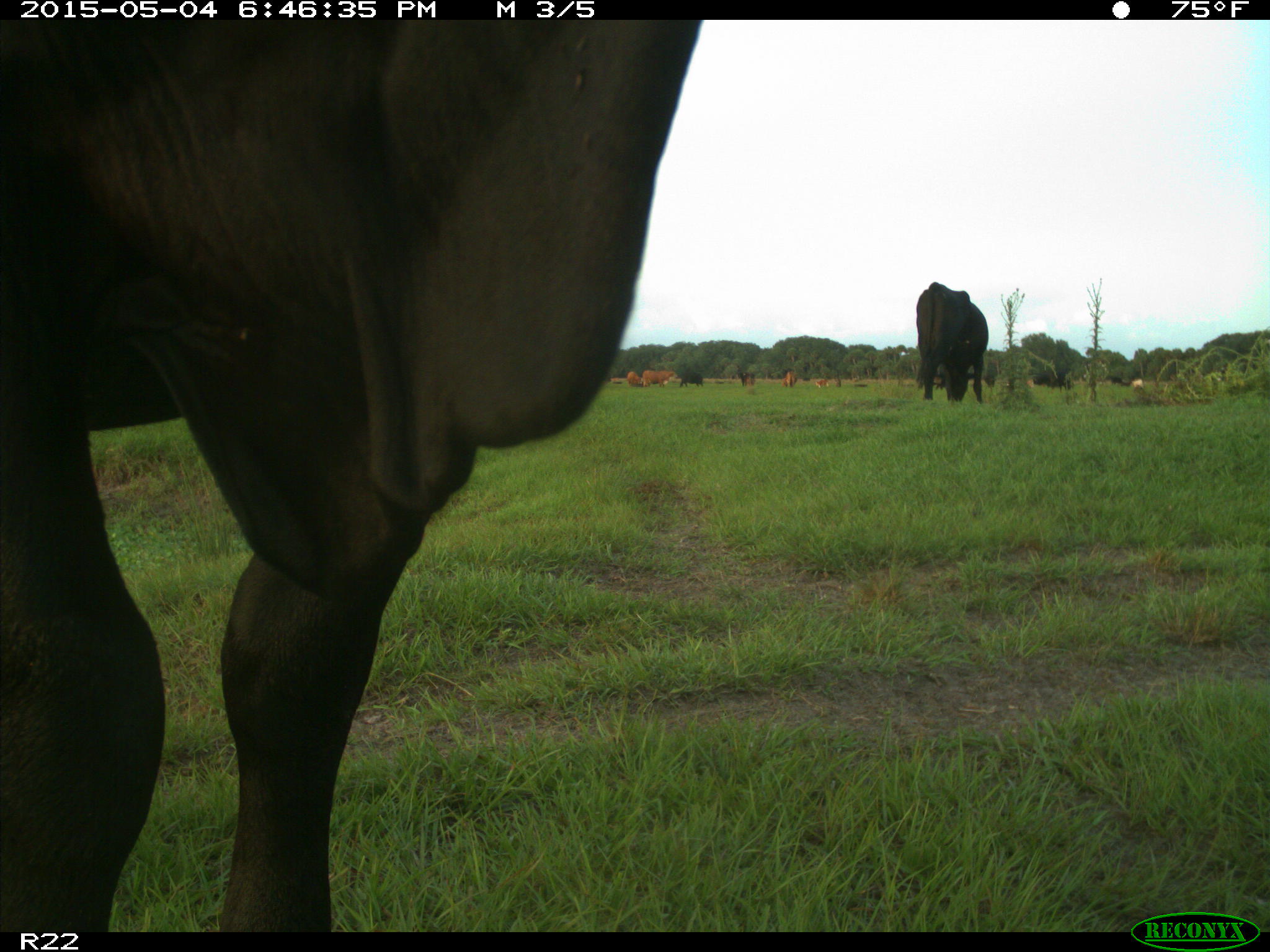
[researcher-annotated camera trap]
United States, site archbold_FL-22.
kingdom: Animalia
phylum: Chordata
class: Mammalia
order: Artiodactyla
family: Bovidae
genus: Bos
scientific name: Bos taurus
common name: domestic cow